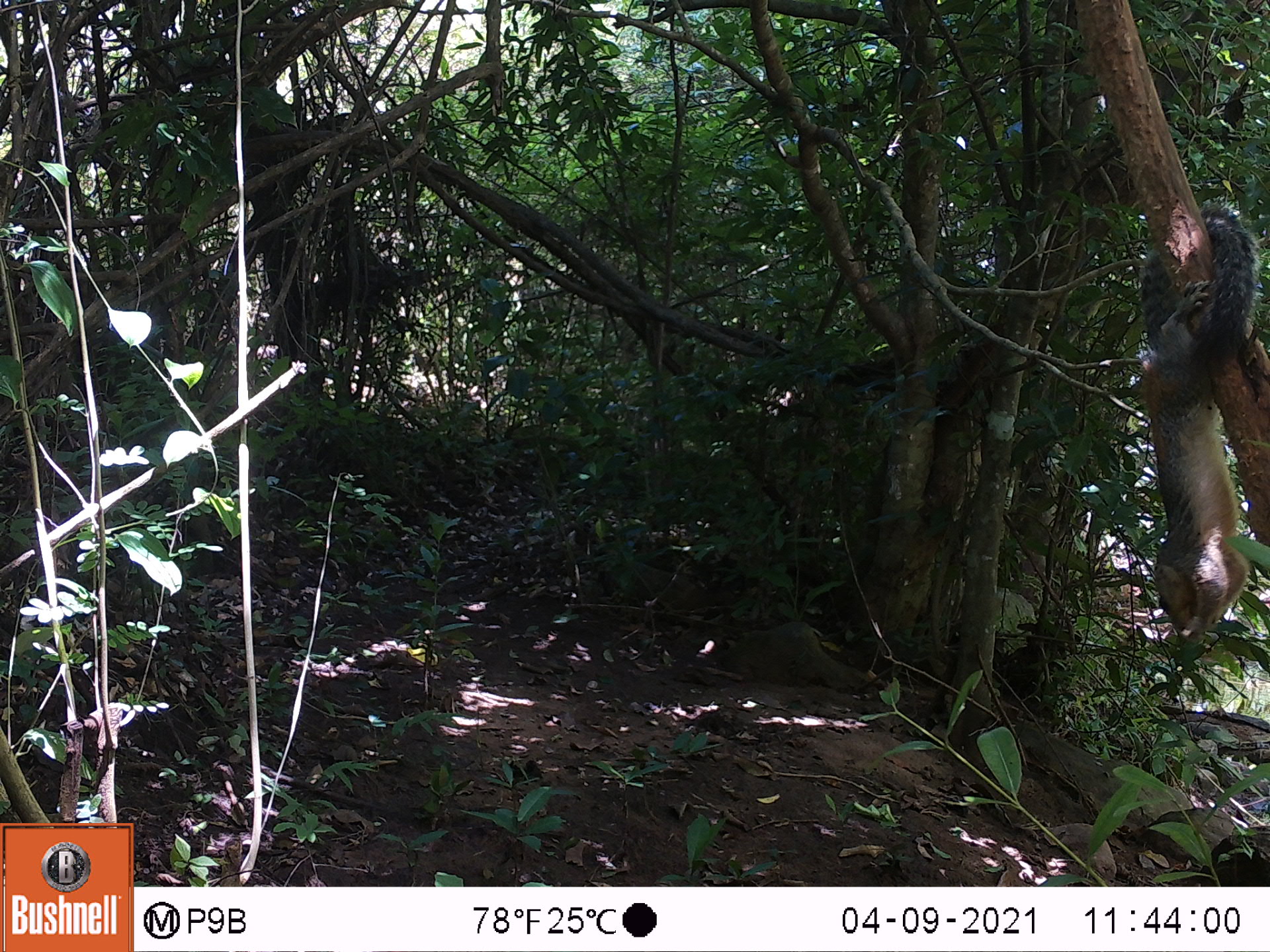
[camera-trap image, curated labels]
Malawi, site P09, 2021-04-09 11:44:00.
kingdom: Animalia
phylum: Chordata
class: Mammalia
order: Rodentia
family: Sciuridae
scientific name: Sciuridae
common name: squirrel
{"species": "squirrel (Sciuridae)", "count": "1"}